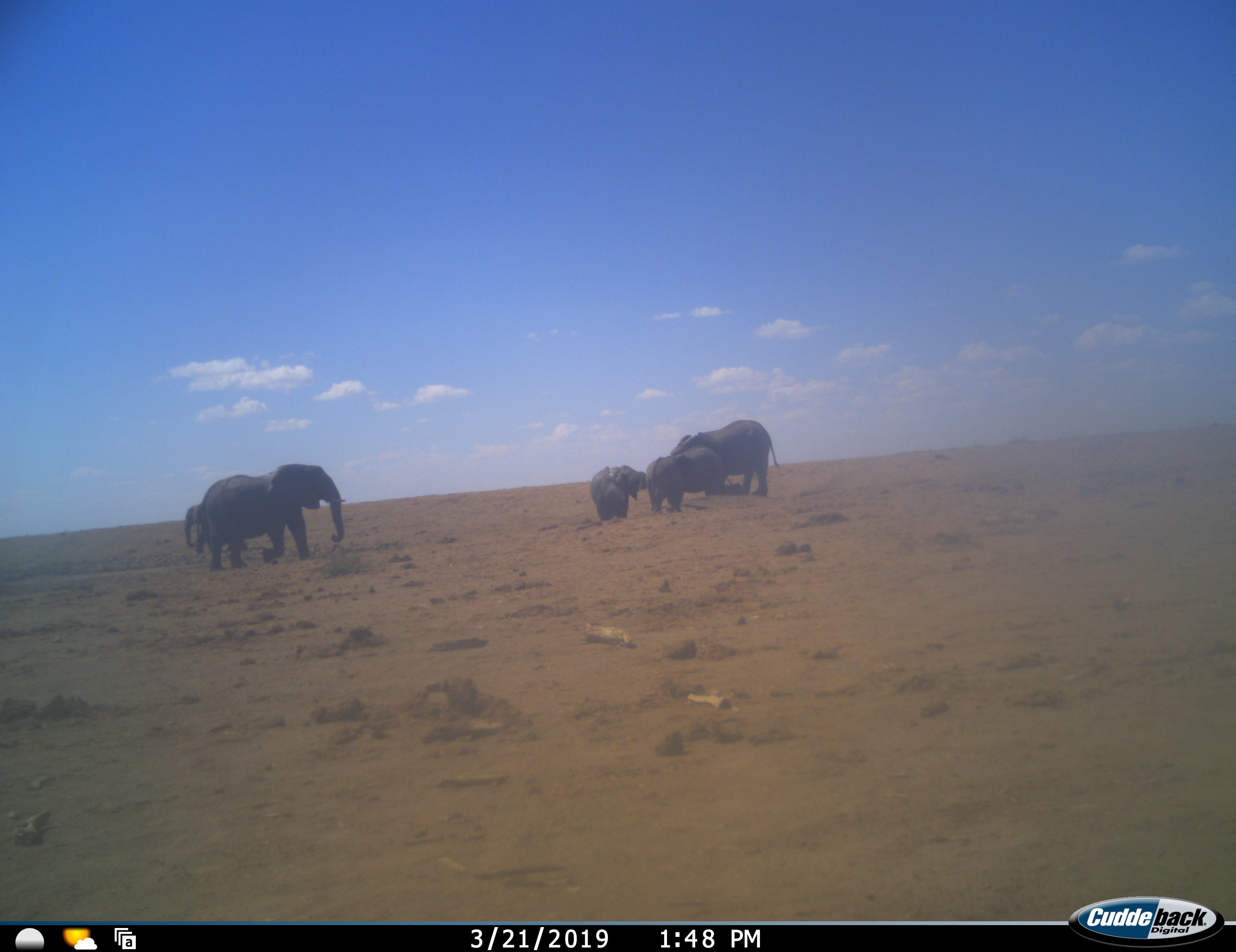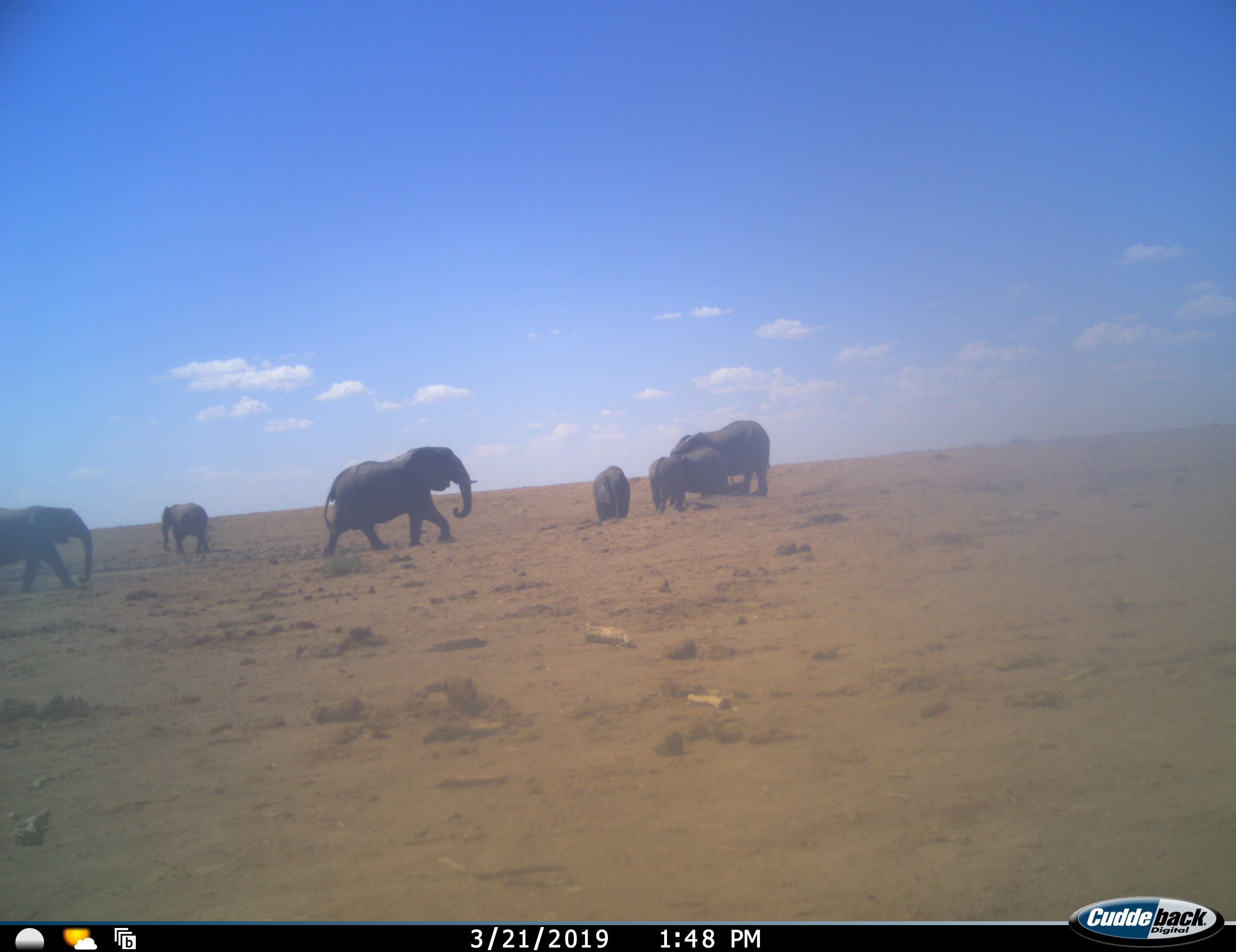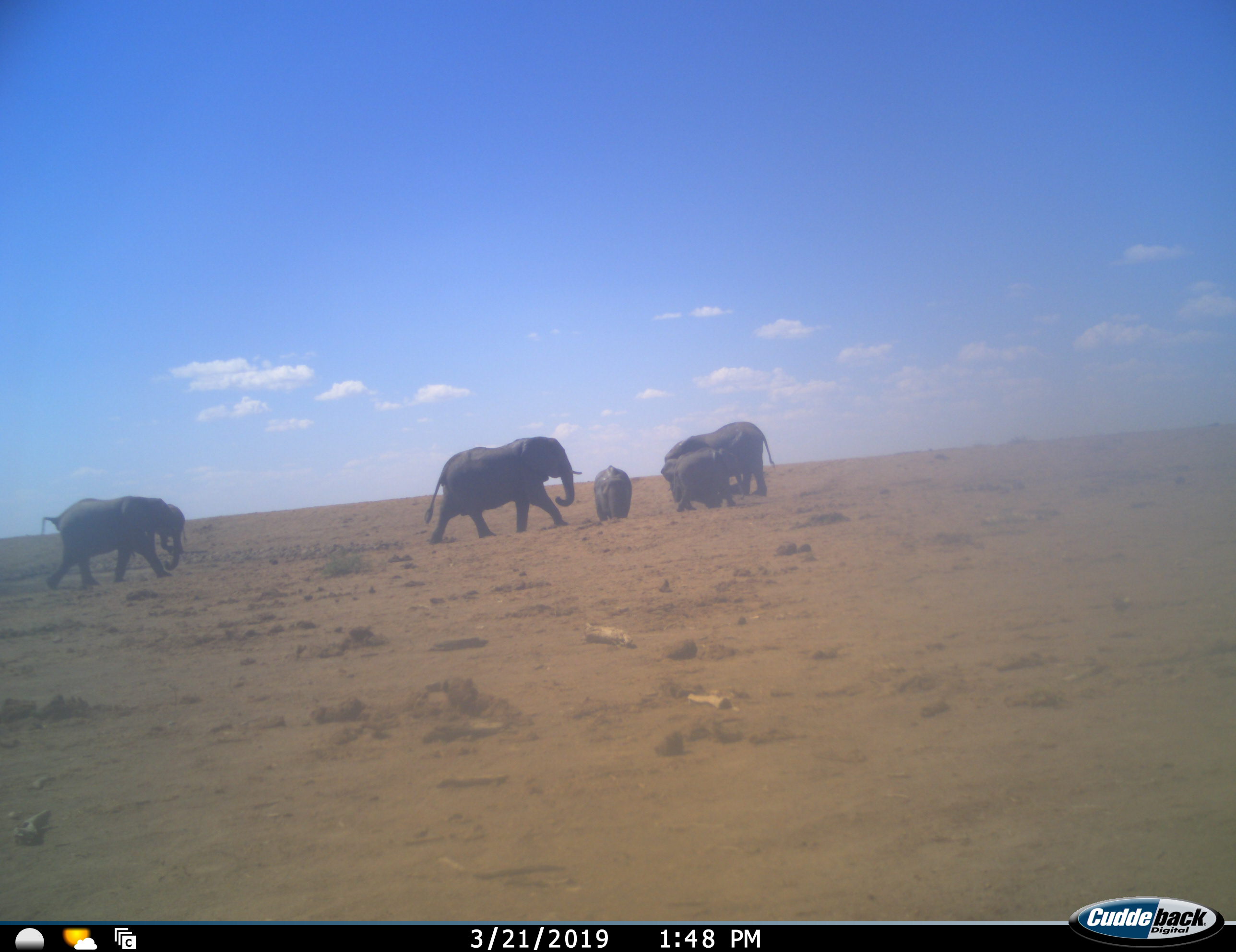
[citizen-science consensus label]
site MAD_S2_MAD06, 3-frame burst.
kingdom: Animalia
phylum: Chordata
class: Mammalia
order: Proboscidea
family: Elephantidae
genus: Loxodonta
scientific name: Loxodonta africana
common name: african bush elephant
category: elephant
Elephant (african bush elephant) (Loxodonta africana), count 7. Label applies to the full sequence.